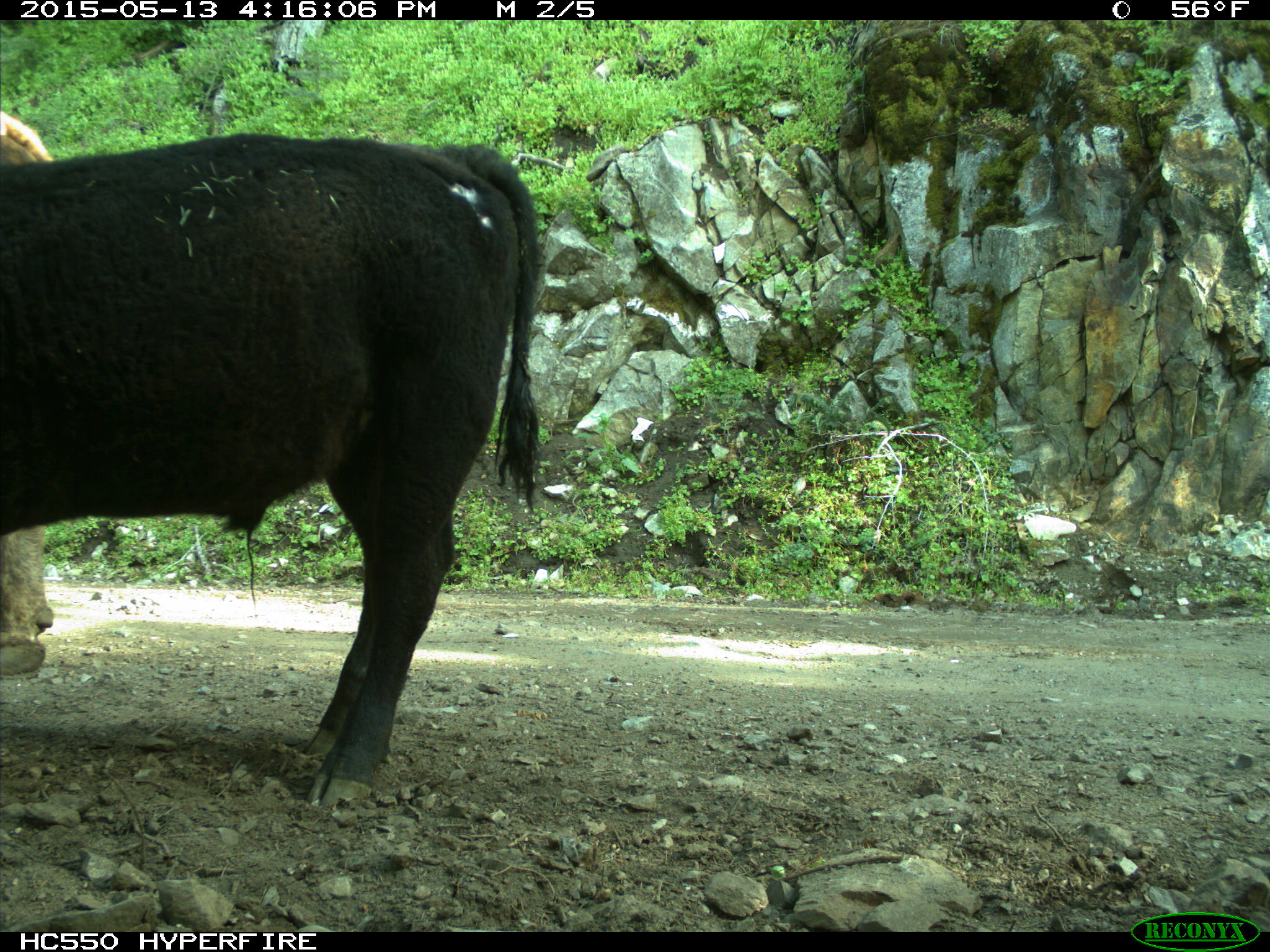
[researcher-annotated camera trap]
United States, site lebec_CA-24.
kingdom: Animalia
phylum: Chordata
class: Mammalia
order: Artiodactyla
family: Bovidae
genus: Bos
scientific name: Bos taurus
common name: domestic cow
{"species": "Bos taurus (domestic cow)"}